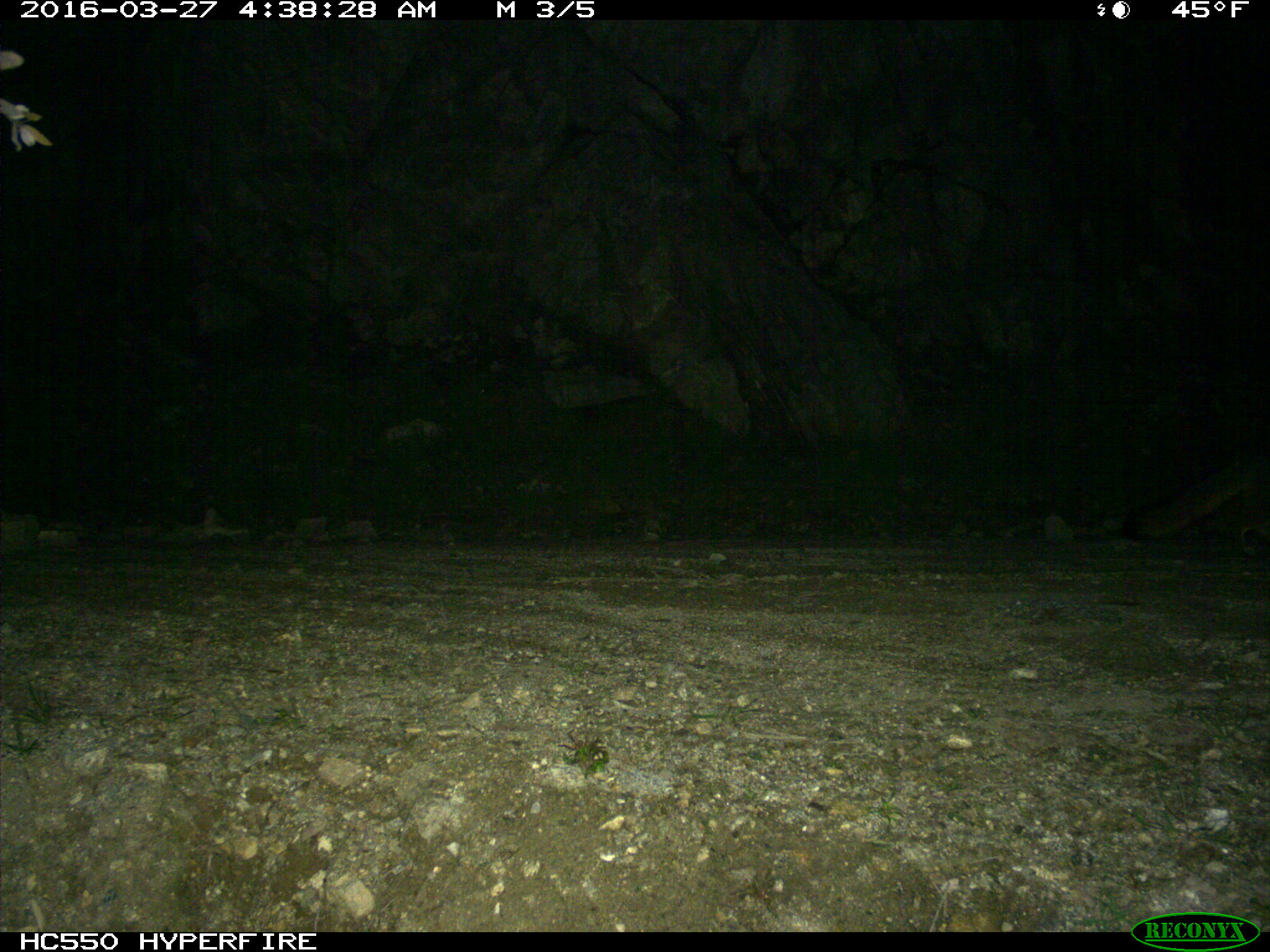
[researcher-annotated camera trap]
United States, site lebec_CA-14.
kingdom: Animalia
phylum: Chordata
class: Mammalia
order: Carnivora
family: Canidae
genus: Urocyon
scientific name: Urocyon cinereoargenteus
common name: gray fox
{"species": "Urocyon cinereoargenteus (gray fox)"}